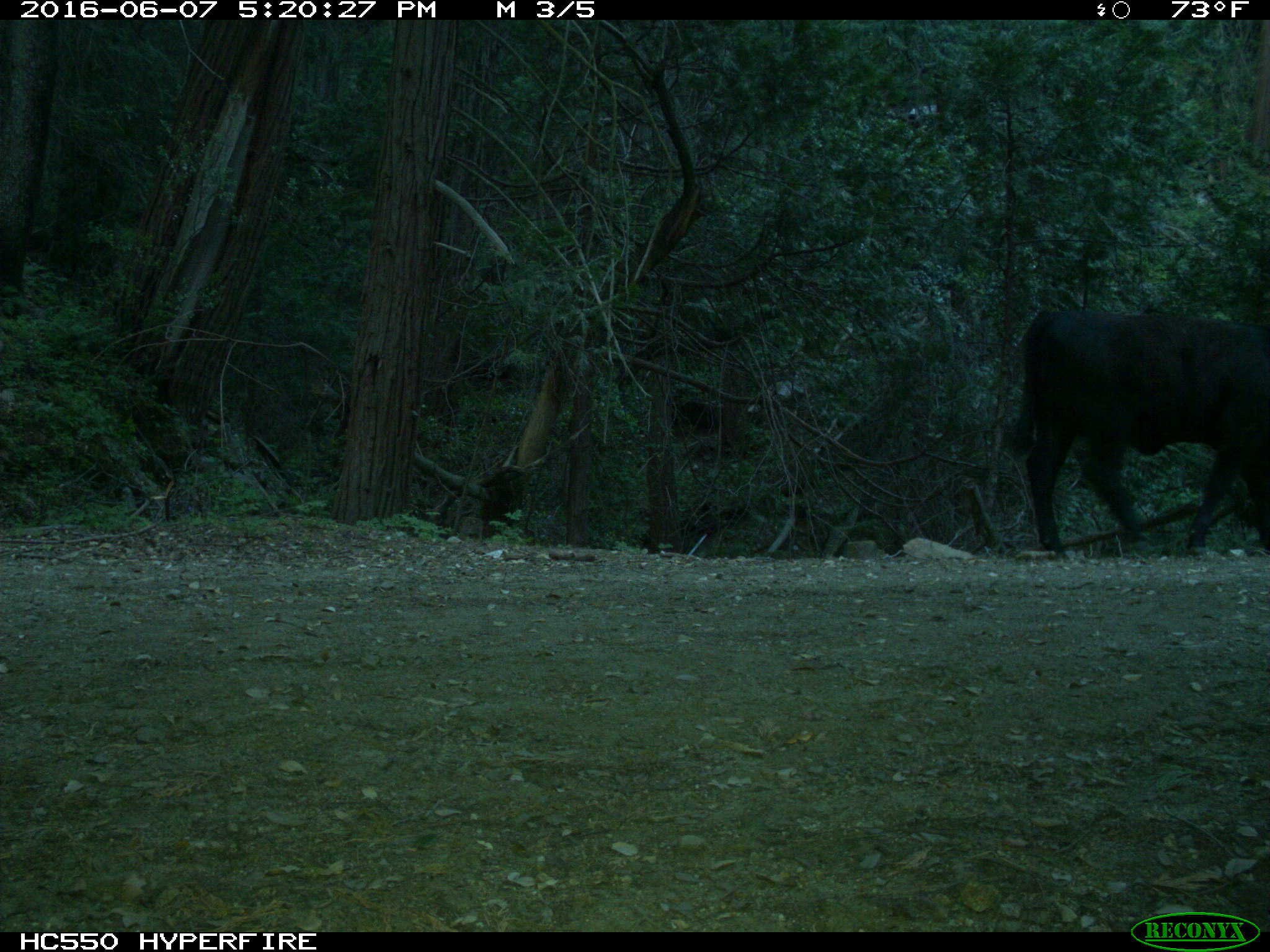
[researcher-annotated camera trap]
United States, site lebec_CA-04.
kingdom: Animalia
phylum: Chordata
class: Mammalia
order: Artiodactyla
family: Bovidae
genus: Bos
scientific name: Bos taurus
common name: domestic cow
Bos taurus (domestic cow).